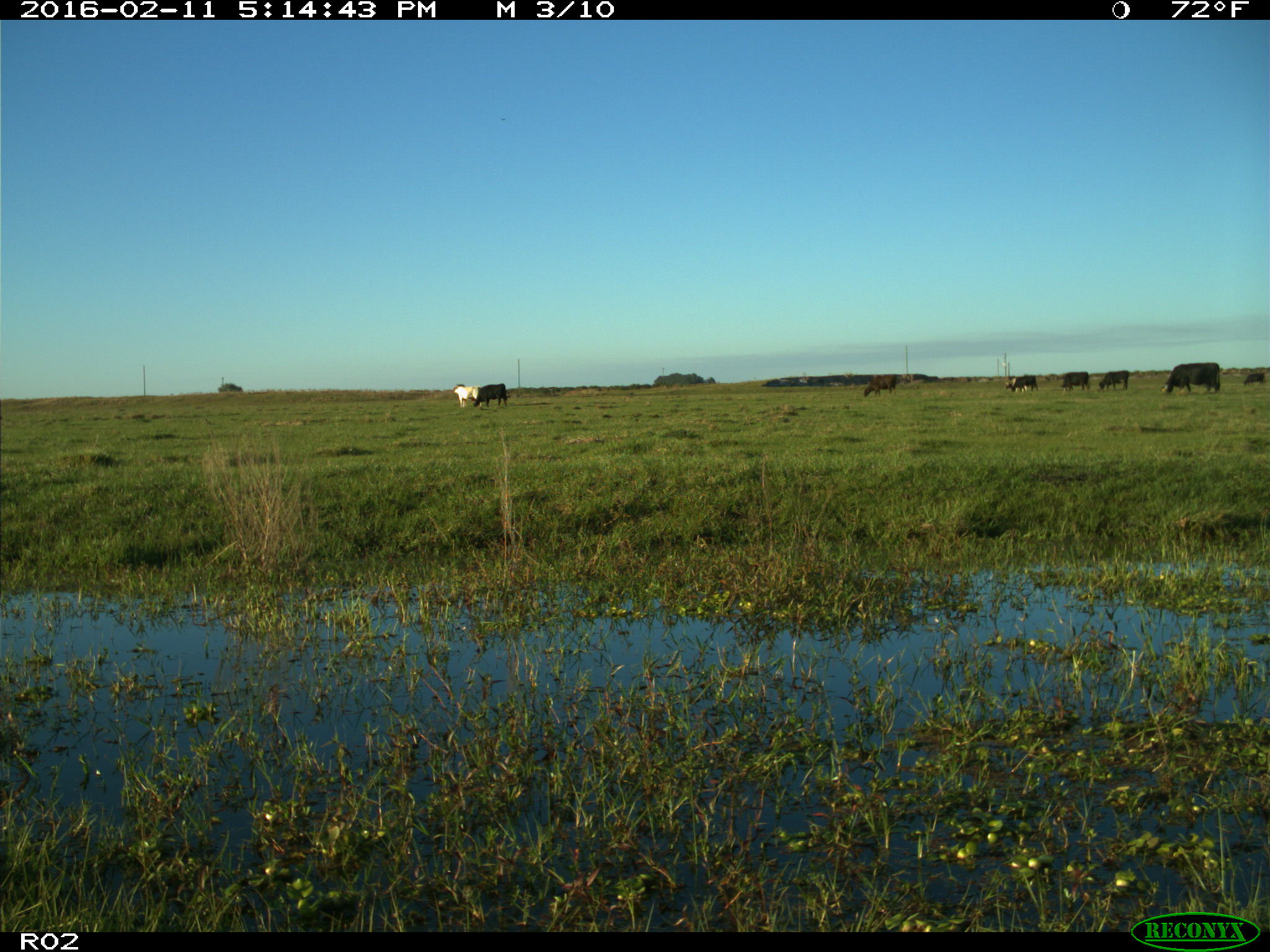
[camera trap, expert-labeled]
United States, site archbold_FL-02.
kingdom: Animalia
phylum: Chordata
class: Mammalia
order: Artiodactyla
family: Bovidae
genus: Bos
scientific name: Bos taurus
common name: domestic cow